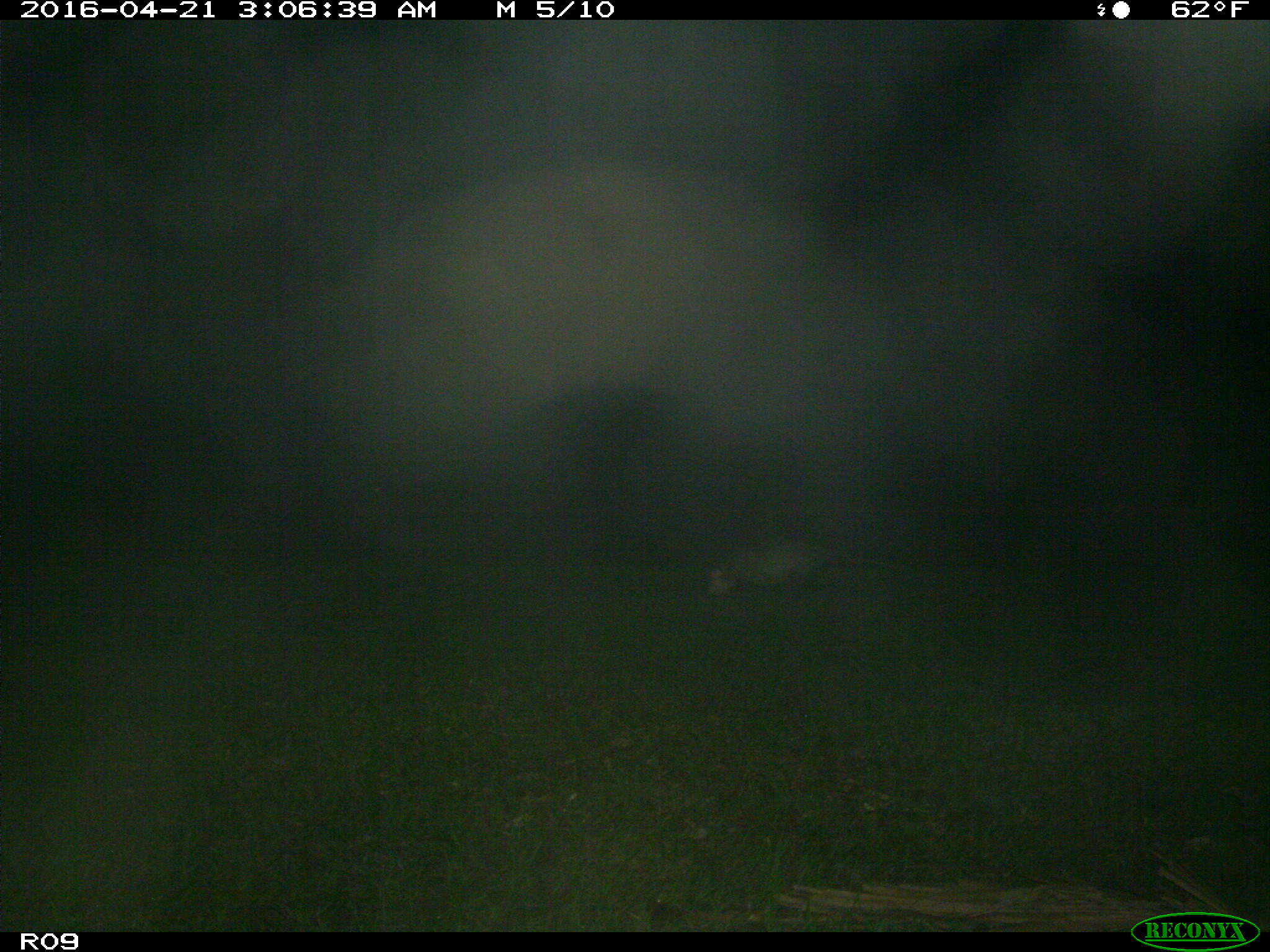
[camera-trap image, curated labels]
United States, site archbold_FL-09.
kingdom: Animalia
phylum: Chordata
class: Mammalia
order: Didelphimorphia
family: Didelphidae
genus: Didelphis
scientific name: Didelphis virginiana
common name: virginia opossum